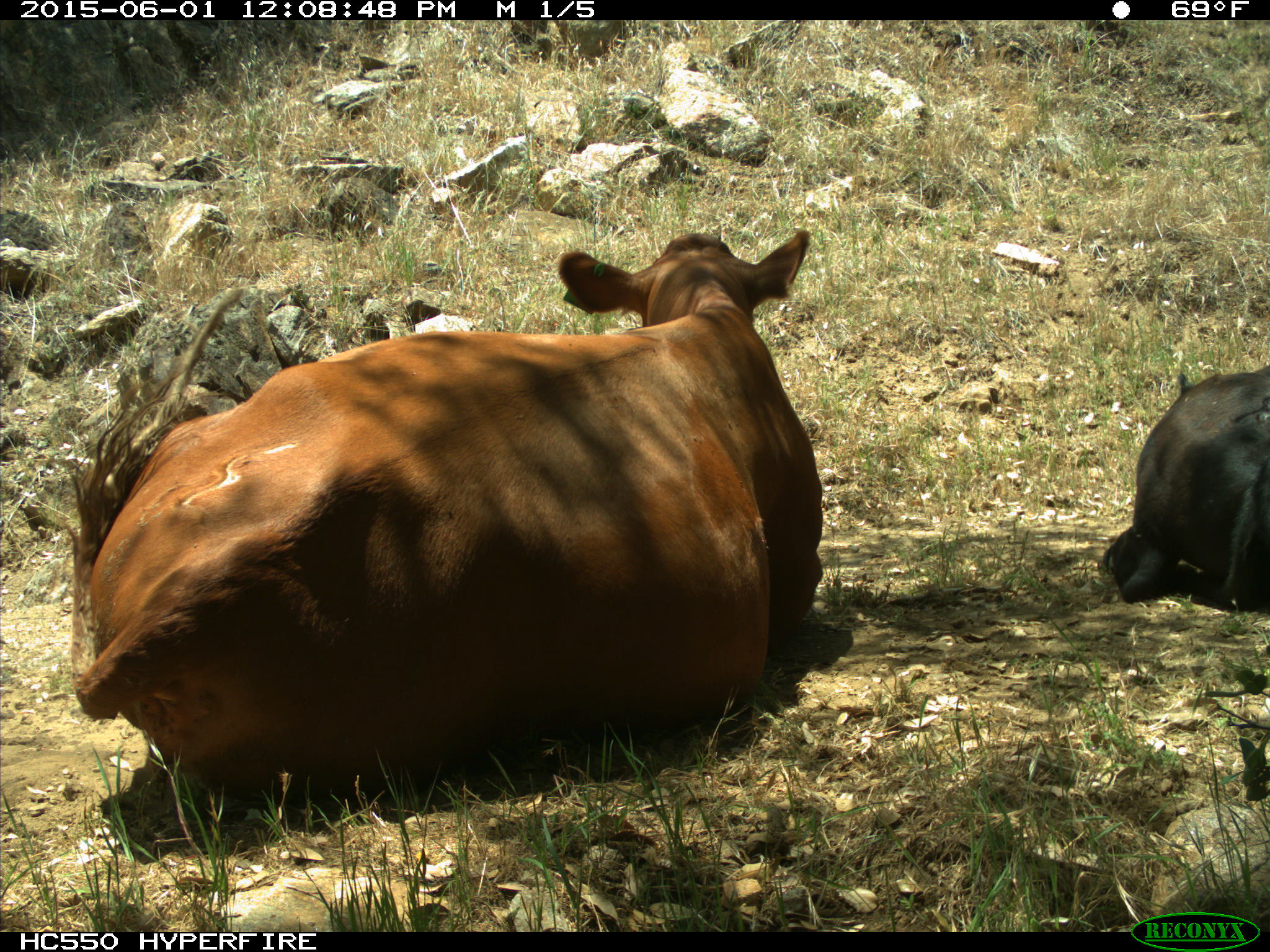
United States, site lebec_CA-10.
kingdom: Animalia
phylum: Chordata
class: Mammalia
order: Artiodactyla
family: Bovidae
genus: Bos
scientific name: Bos taurus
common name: domestic cow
Bos taurus (domestic cow).